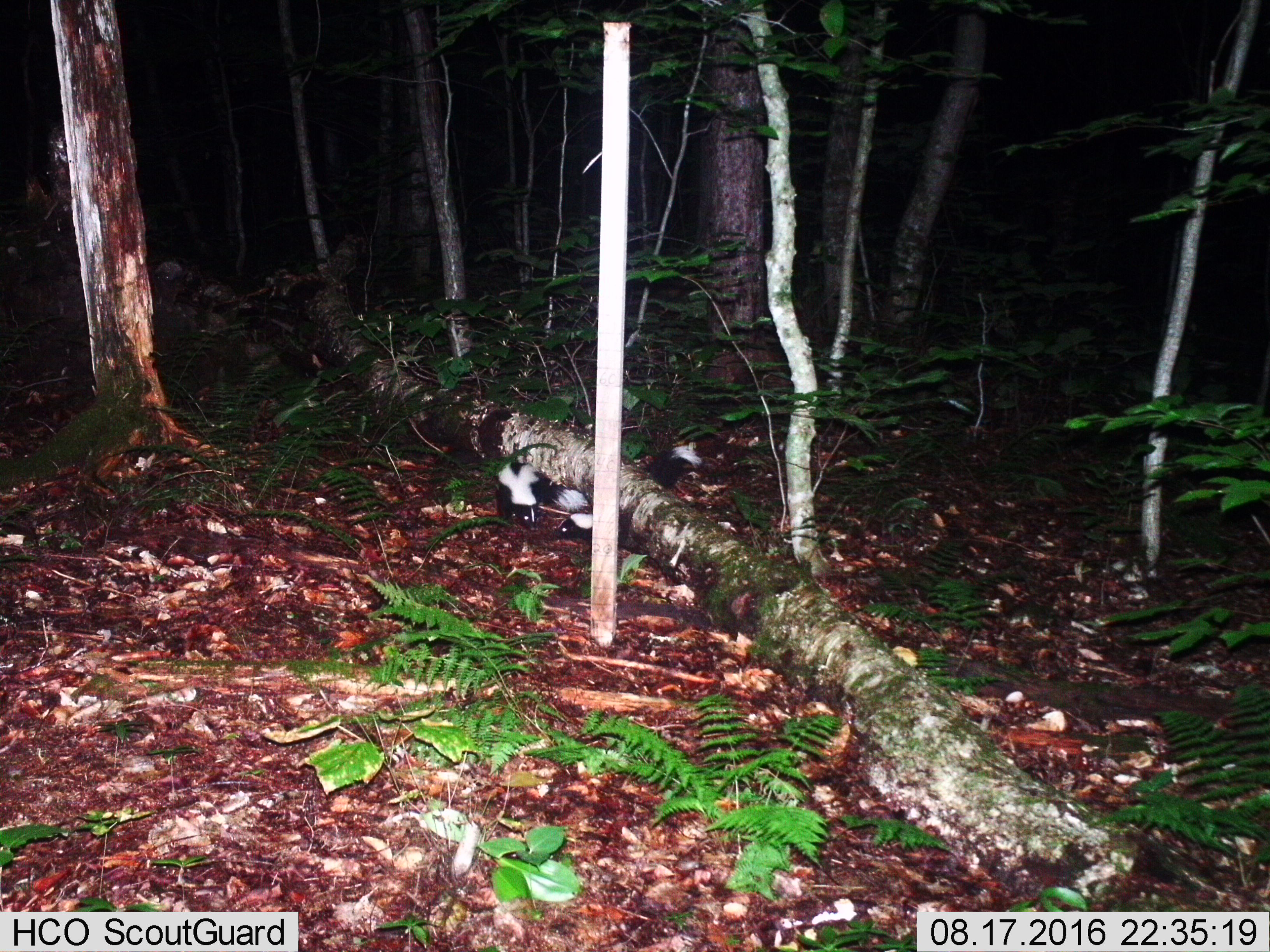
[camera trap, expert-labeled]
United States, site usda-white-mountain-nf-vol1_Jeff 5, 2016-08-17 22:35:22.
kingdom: Animalia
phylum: Chordata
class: Mammalia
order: Carnivora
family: Mephitidae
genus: Mephitis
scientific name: Mephitis mephitis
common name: striped skunk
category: skunk